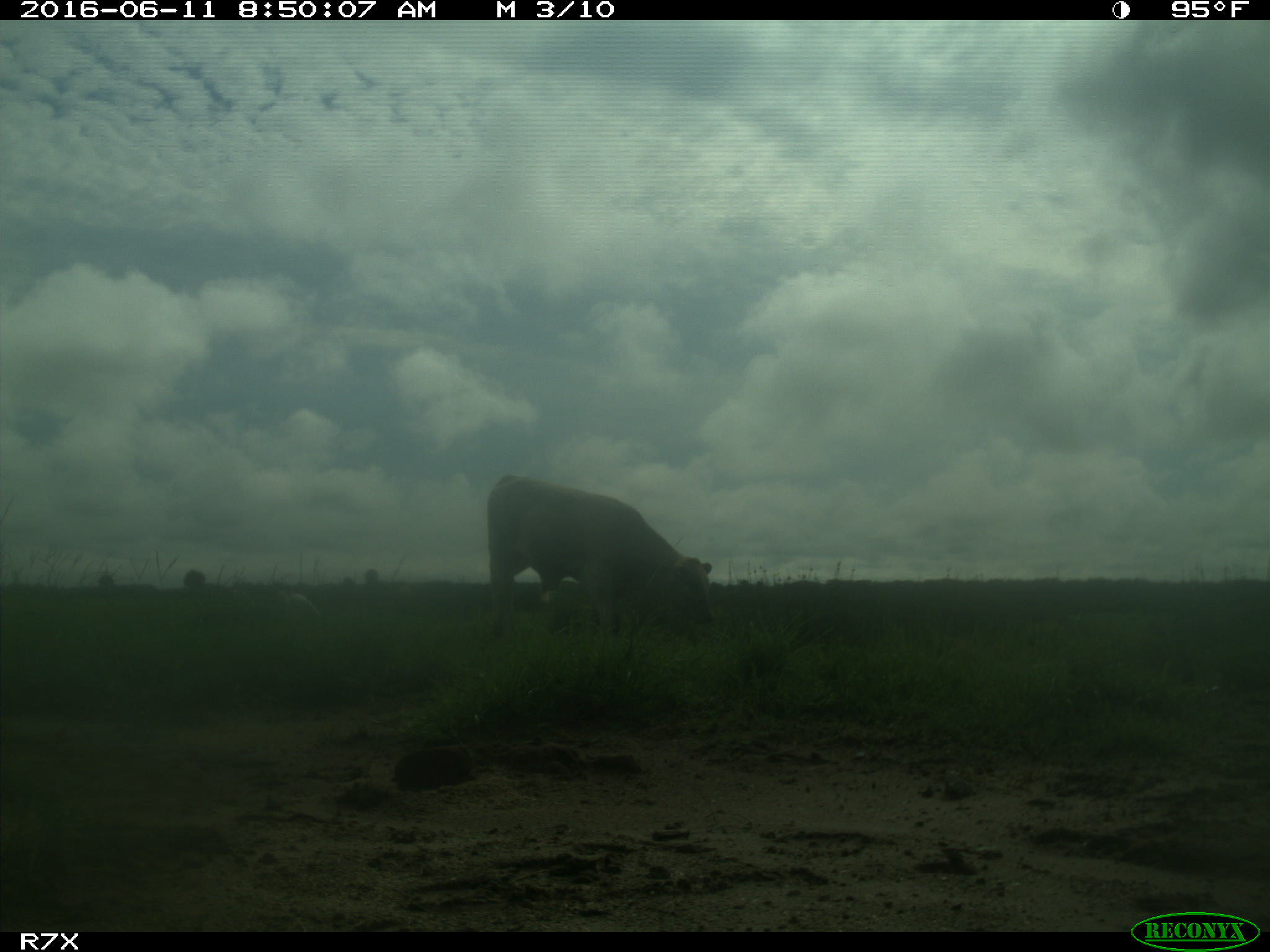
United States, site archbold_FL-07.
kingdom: Animalia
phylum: Chordata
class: Mammalia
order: Artiodactyla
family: Bovidae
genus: Bos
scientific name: Bos taurus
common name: domestic cow